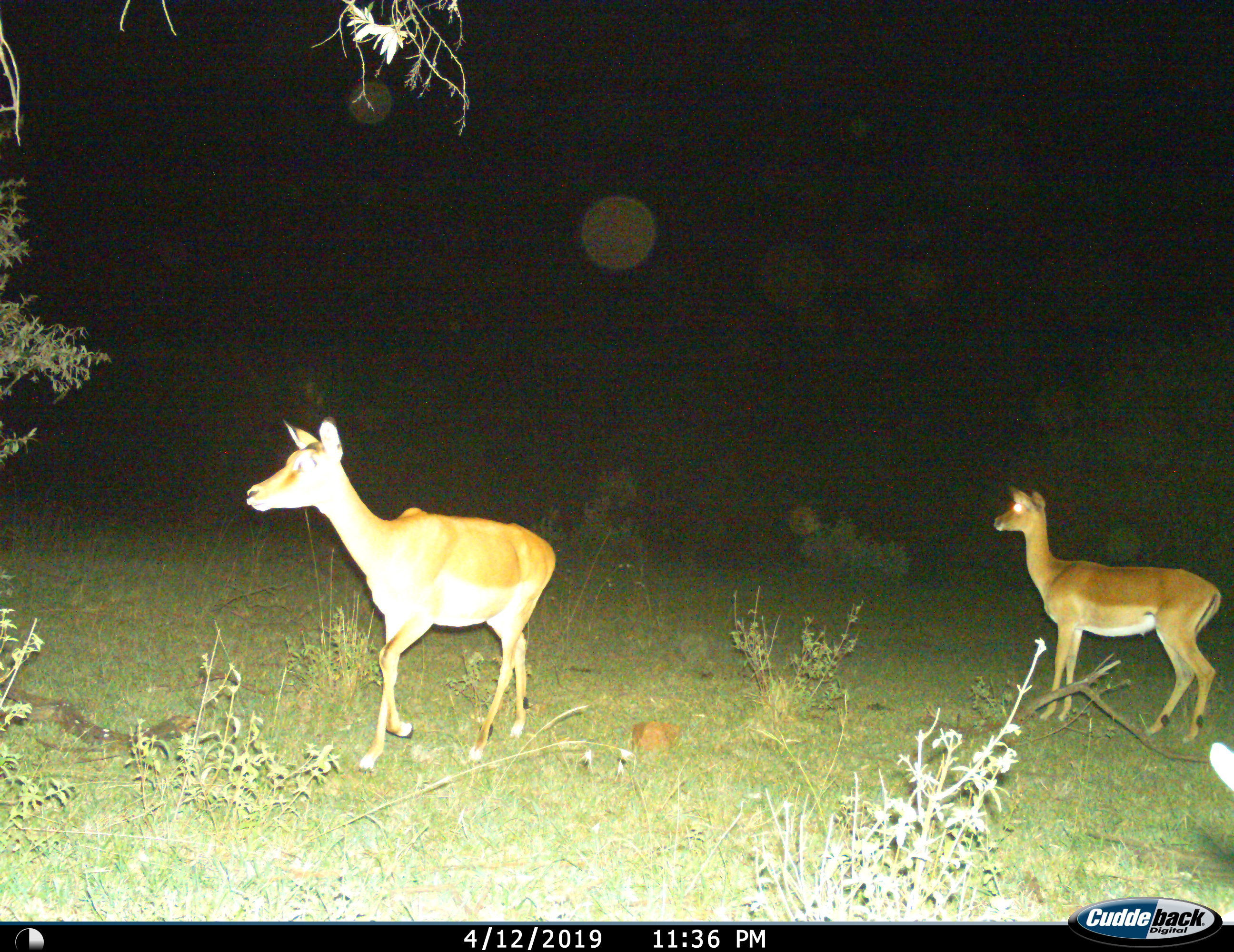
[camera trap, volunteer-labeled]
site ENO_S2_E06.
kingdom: Animalia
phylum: Chordata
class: Mammalia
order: Artiodactyla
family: Bovidae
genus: Aepyceros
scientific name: Aepyceros melampus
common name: impala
Impala (Aepyceros melampus), count 2. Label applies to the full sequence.